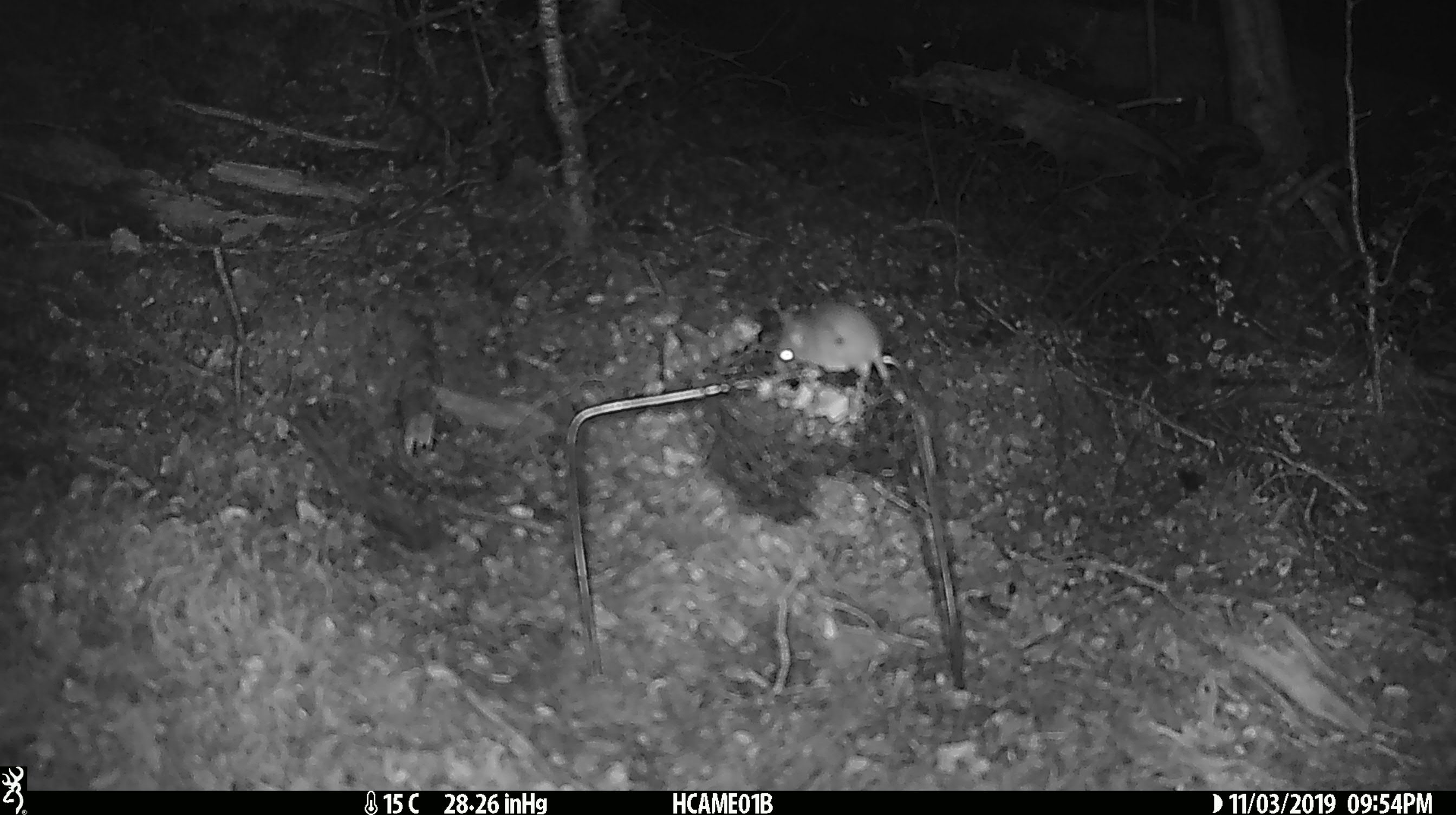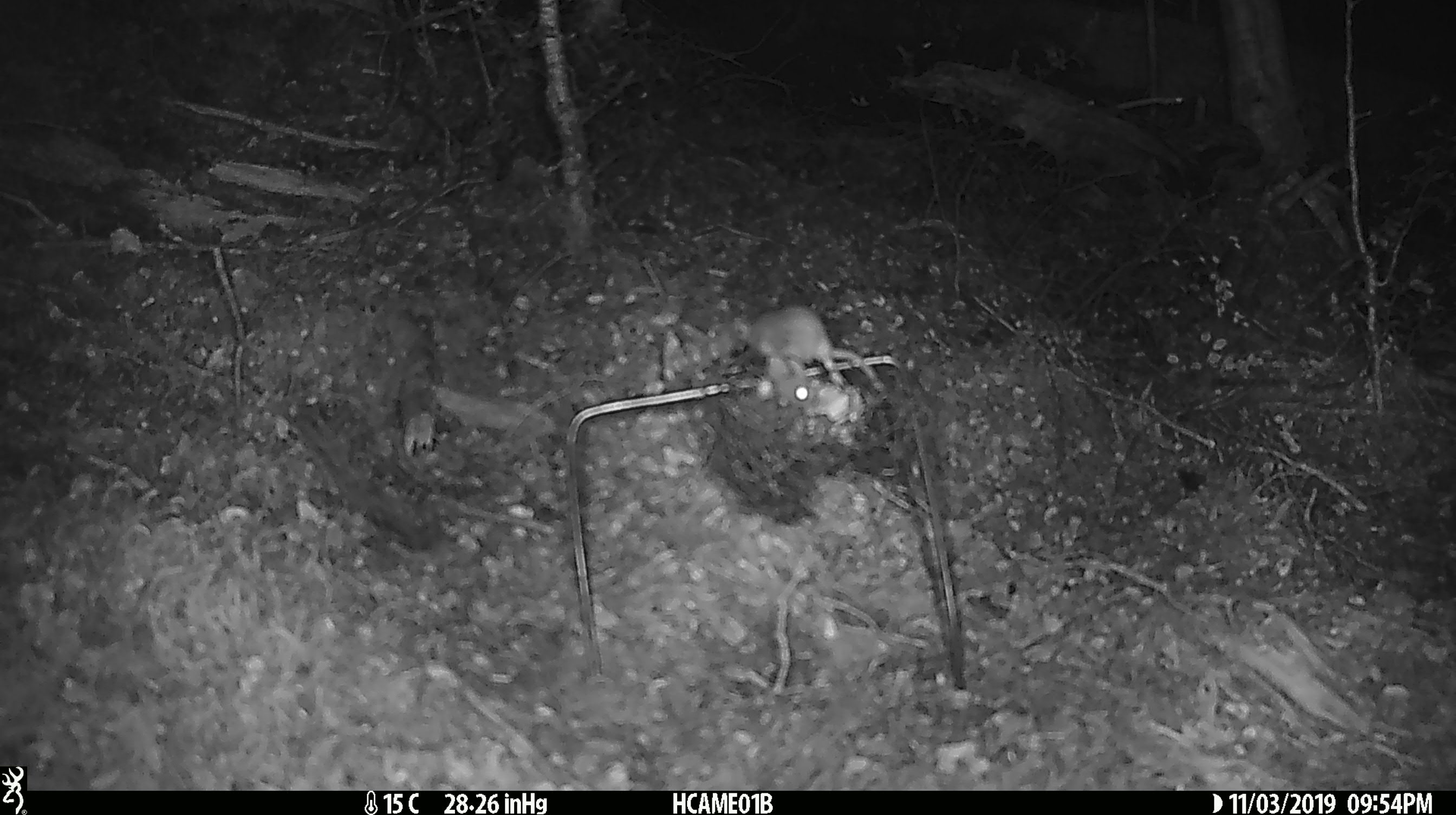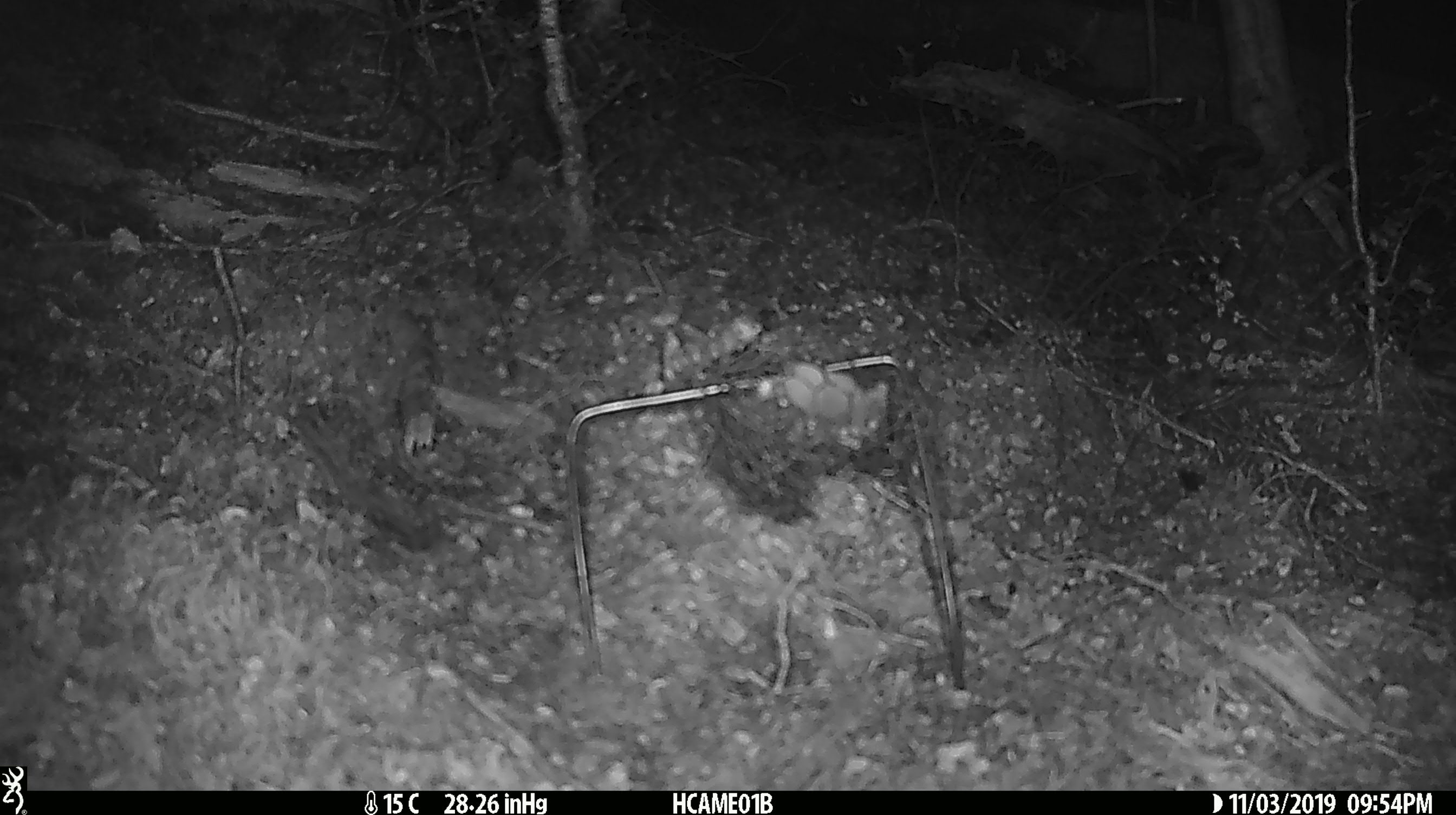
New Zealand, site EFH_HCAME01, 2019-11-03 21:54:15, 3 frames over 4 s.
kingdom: Animalia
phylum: Chordata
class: Mammalia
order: Rodentia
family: Muridae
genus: Mus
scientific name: Mus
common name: mouse